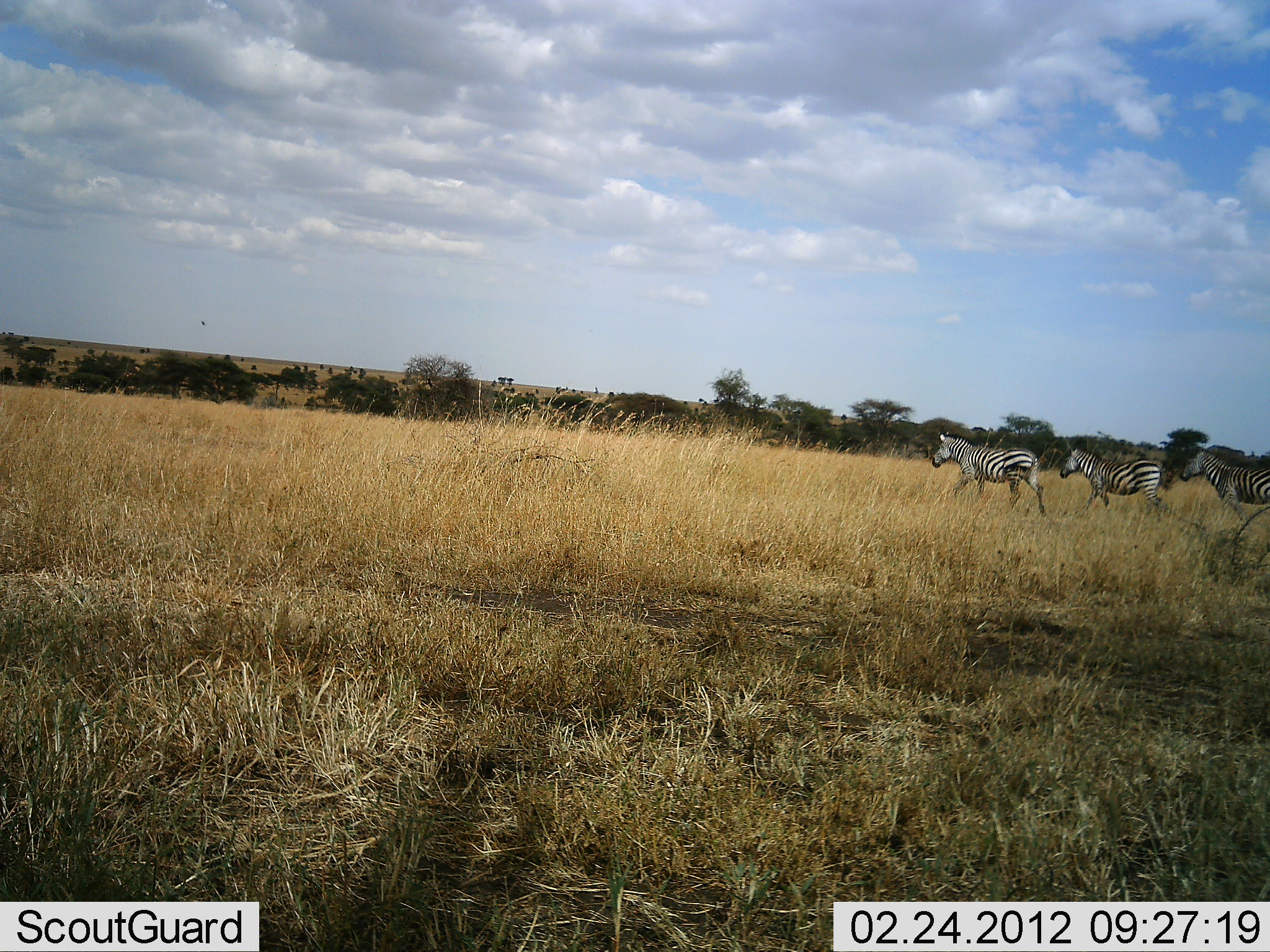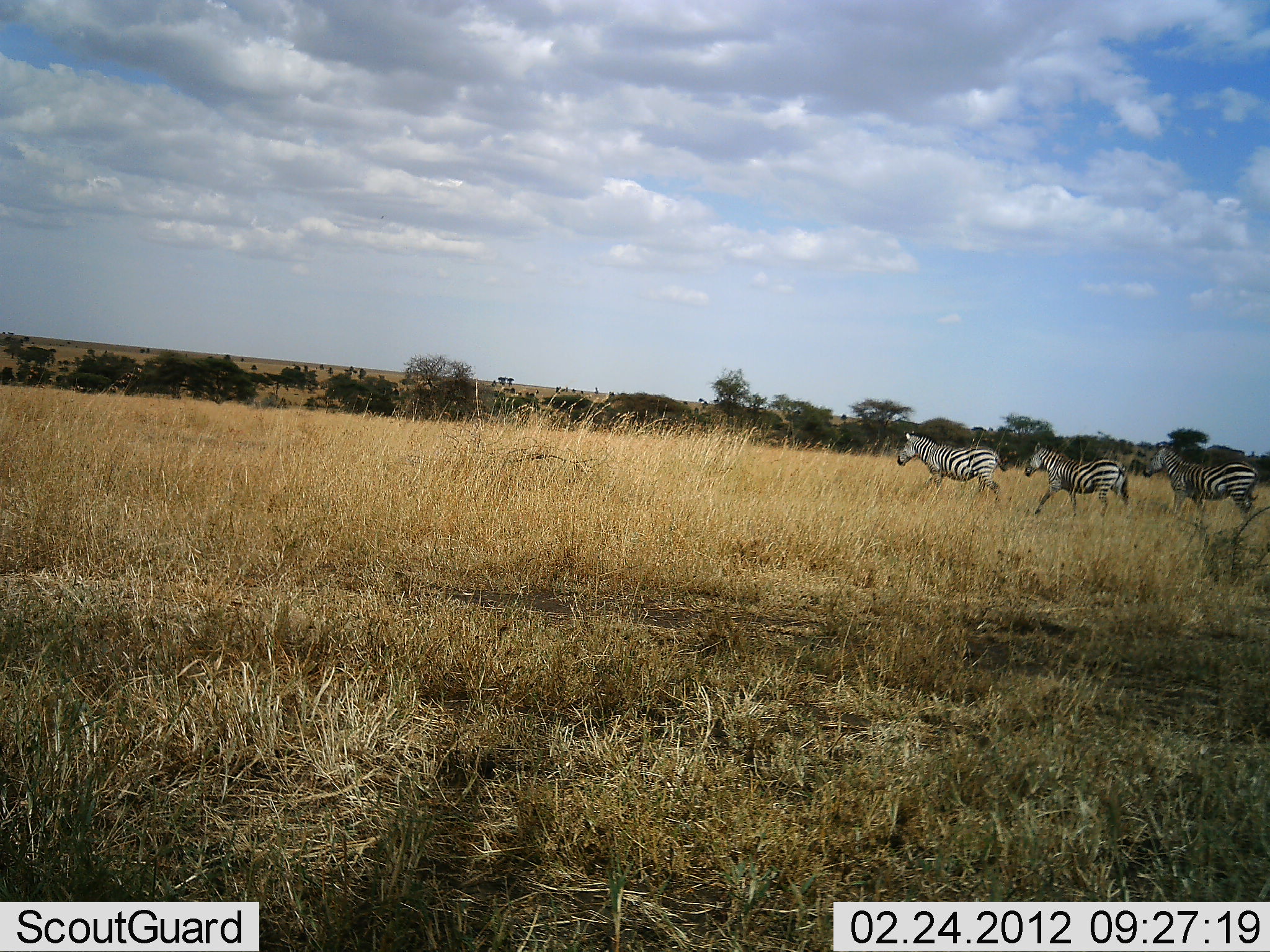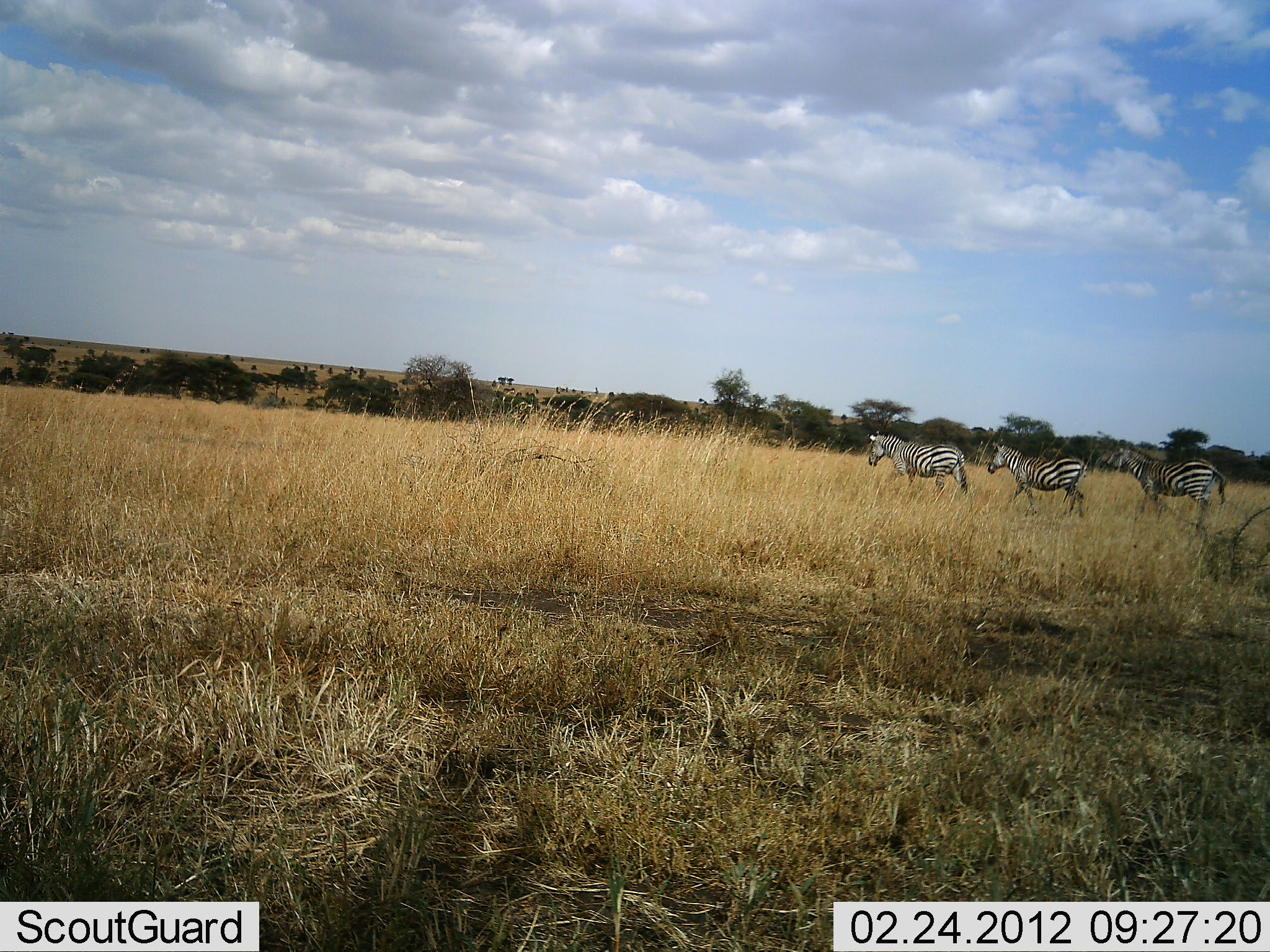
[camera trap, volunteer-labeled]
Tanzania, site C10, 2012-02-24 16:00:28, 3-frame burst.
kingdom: Animalia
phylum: Chordata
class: Mammalia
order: Perissodactyla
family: Equidae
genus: Equus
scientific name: Equus quagga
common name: plains zebra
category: zebra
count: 3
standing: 5%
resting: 0%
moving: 100%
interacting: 0%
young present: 0%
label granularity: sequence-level